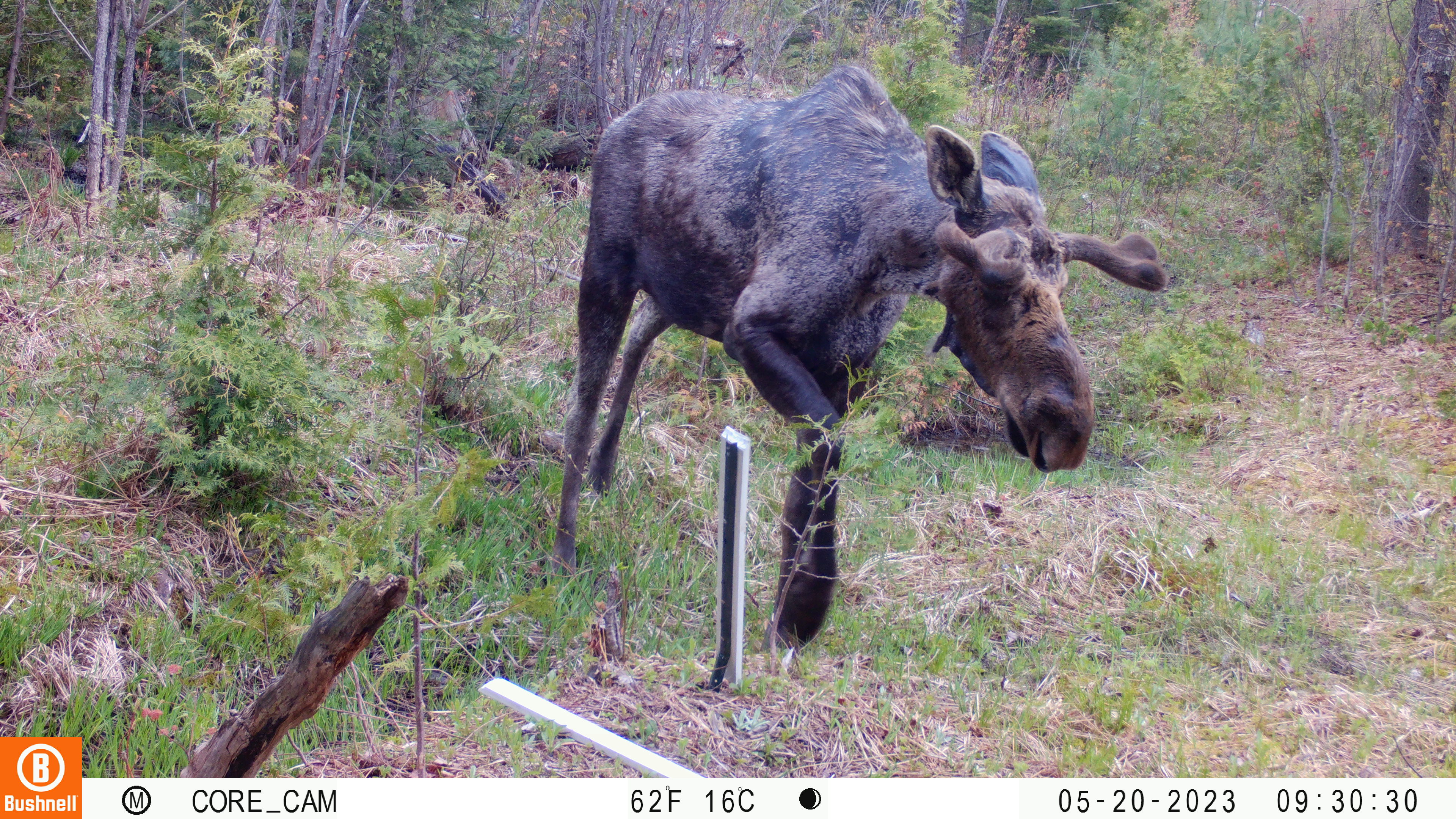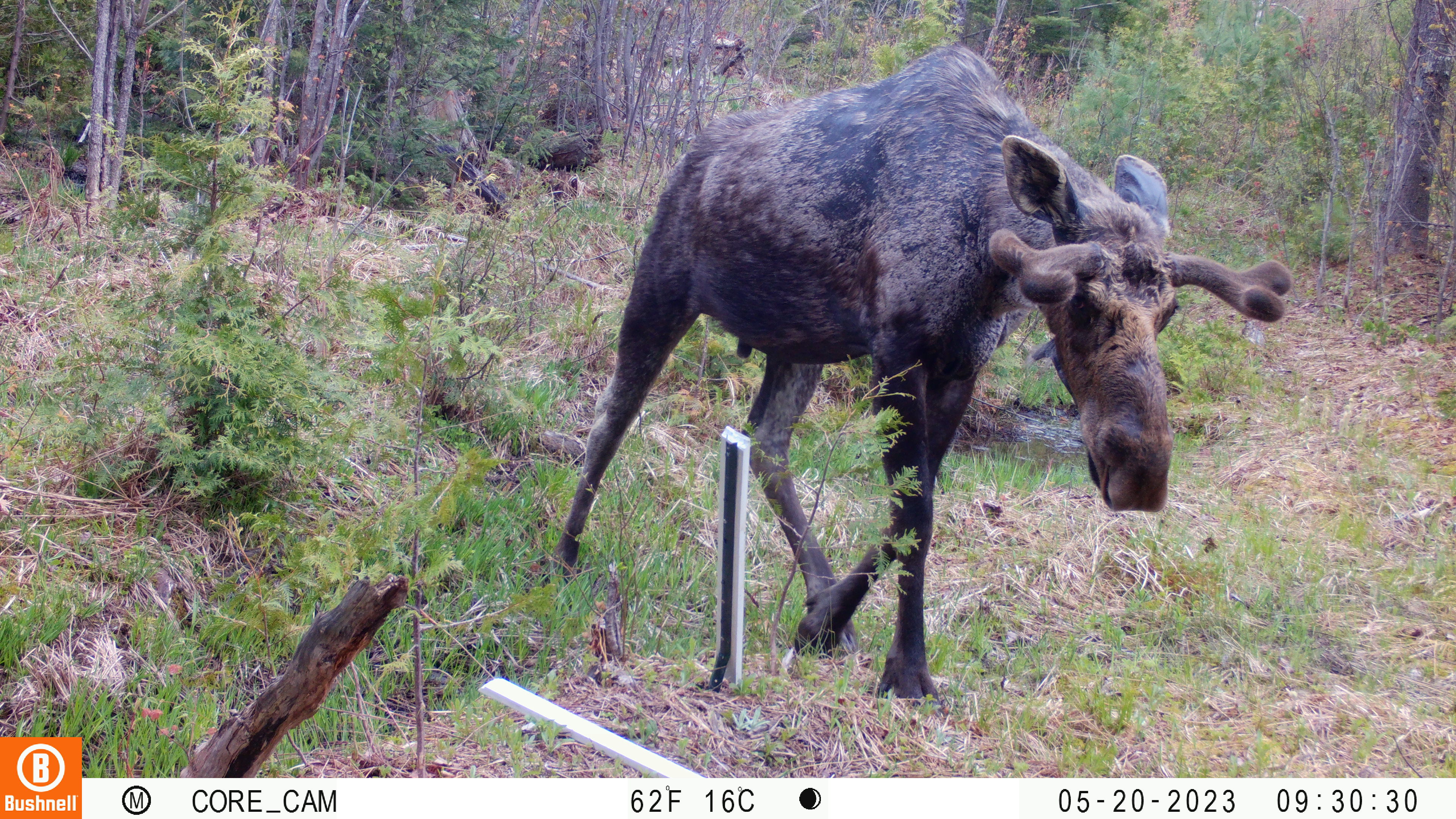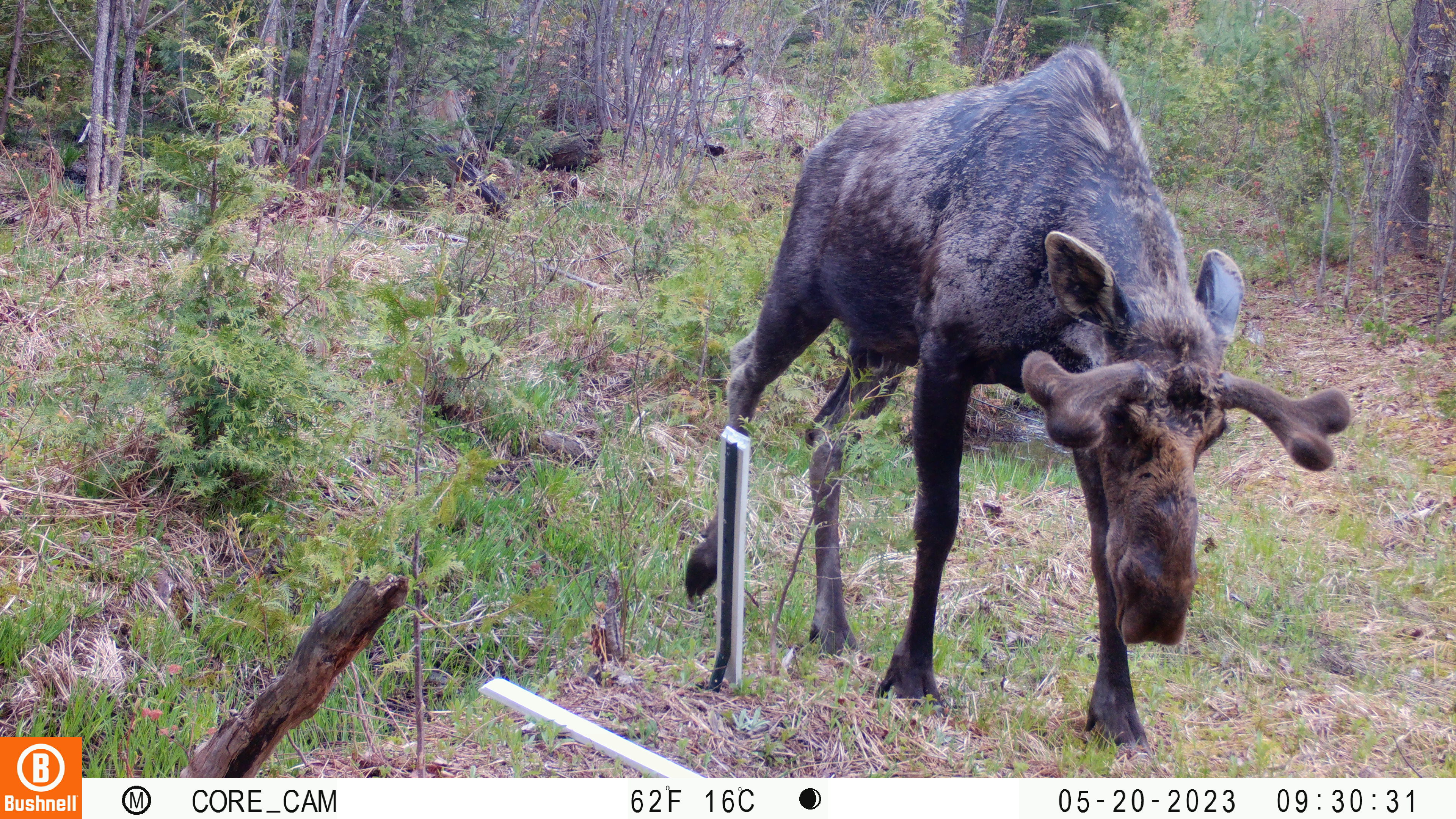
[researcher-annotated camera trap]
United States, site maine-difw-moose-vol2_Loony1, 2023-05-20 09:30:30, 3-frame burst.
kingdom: Animalia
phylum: Chordata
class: Mammalia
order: Artiodactyla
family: Cervidae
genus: Alces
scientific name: Alces alces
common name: moose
Moose (Alces alces).